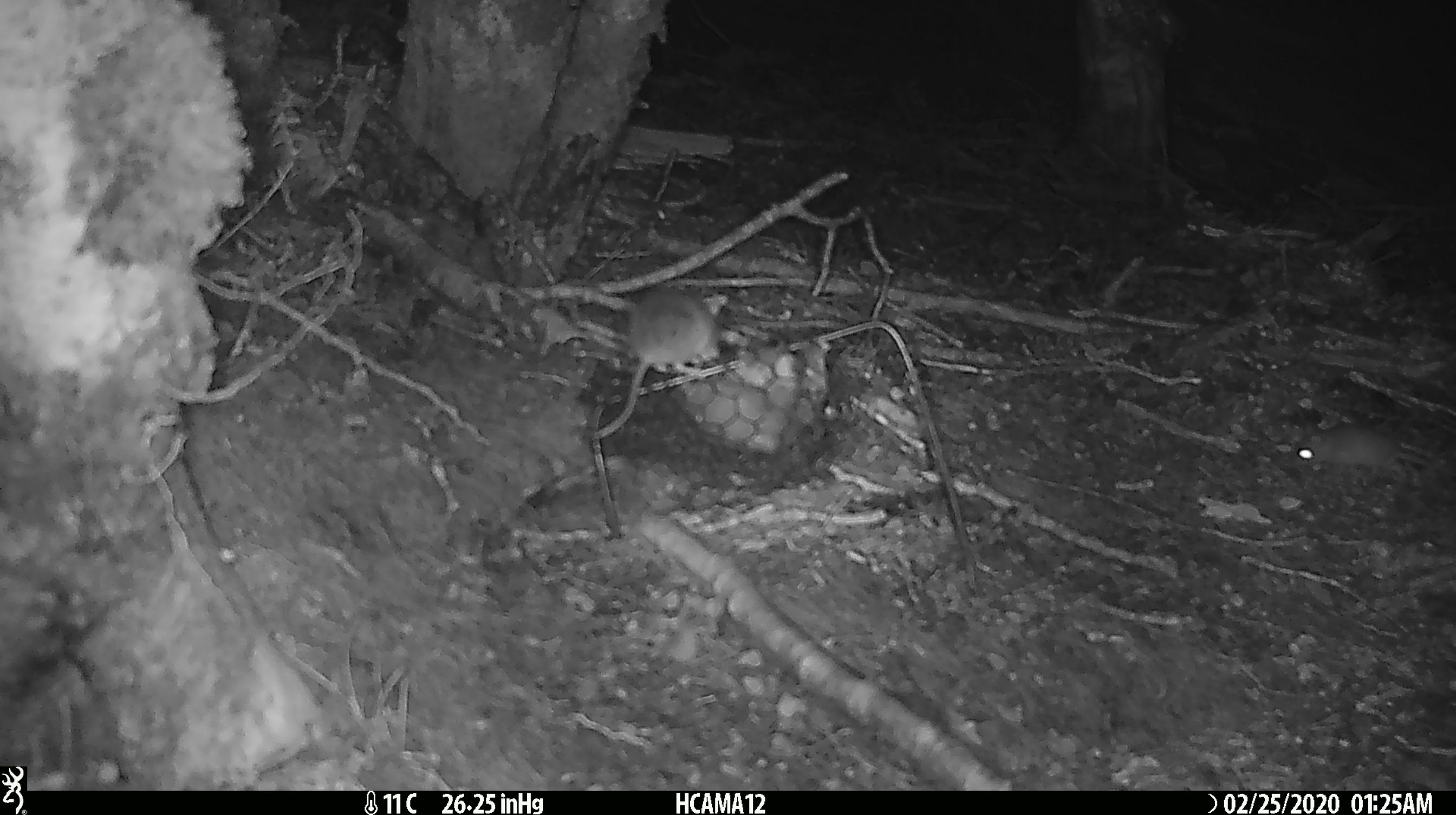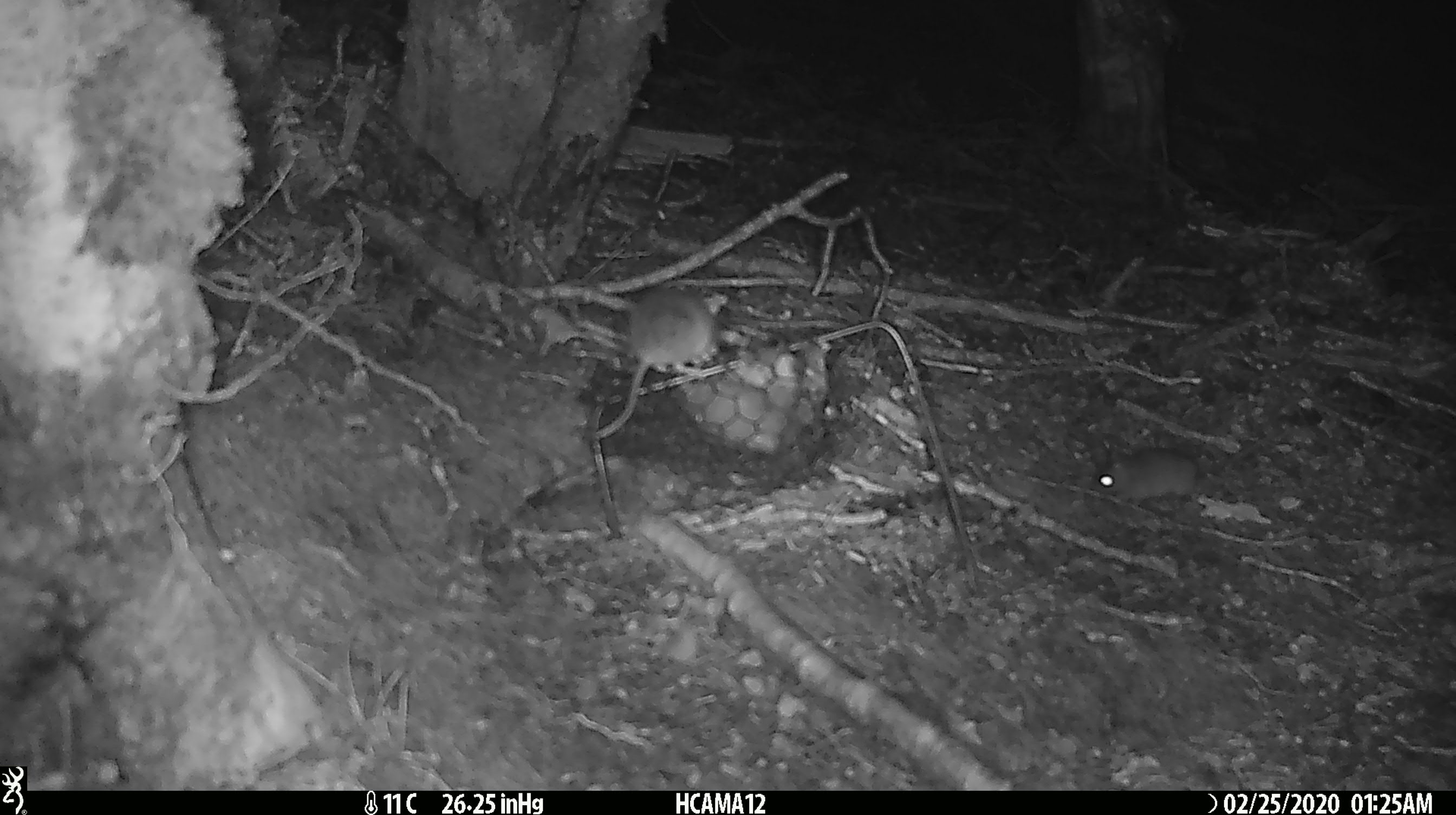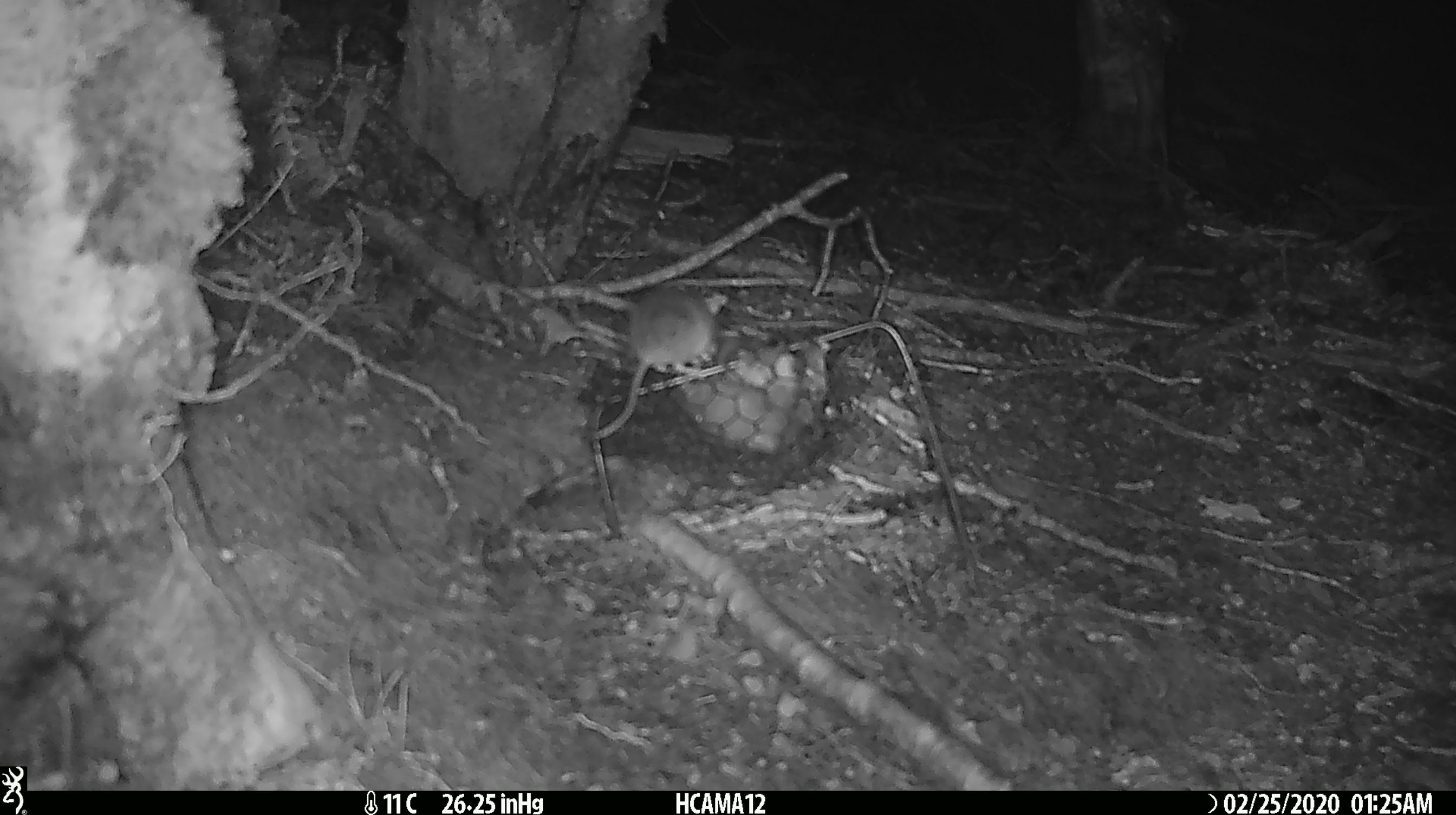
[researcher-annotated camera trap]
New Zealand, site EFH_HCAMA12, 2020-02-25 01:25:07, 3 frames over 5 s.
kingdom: Animalia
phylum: Chordata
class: Mammalia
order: Rodentia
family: Muridae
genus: Mus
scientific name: Mus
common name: mouse